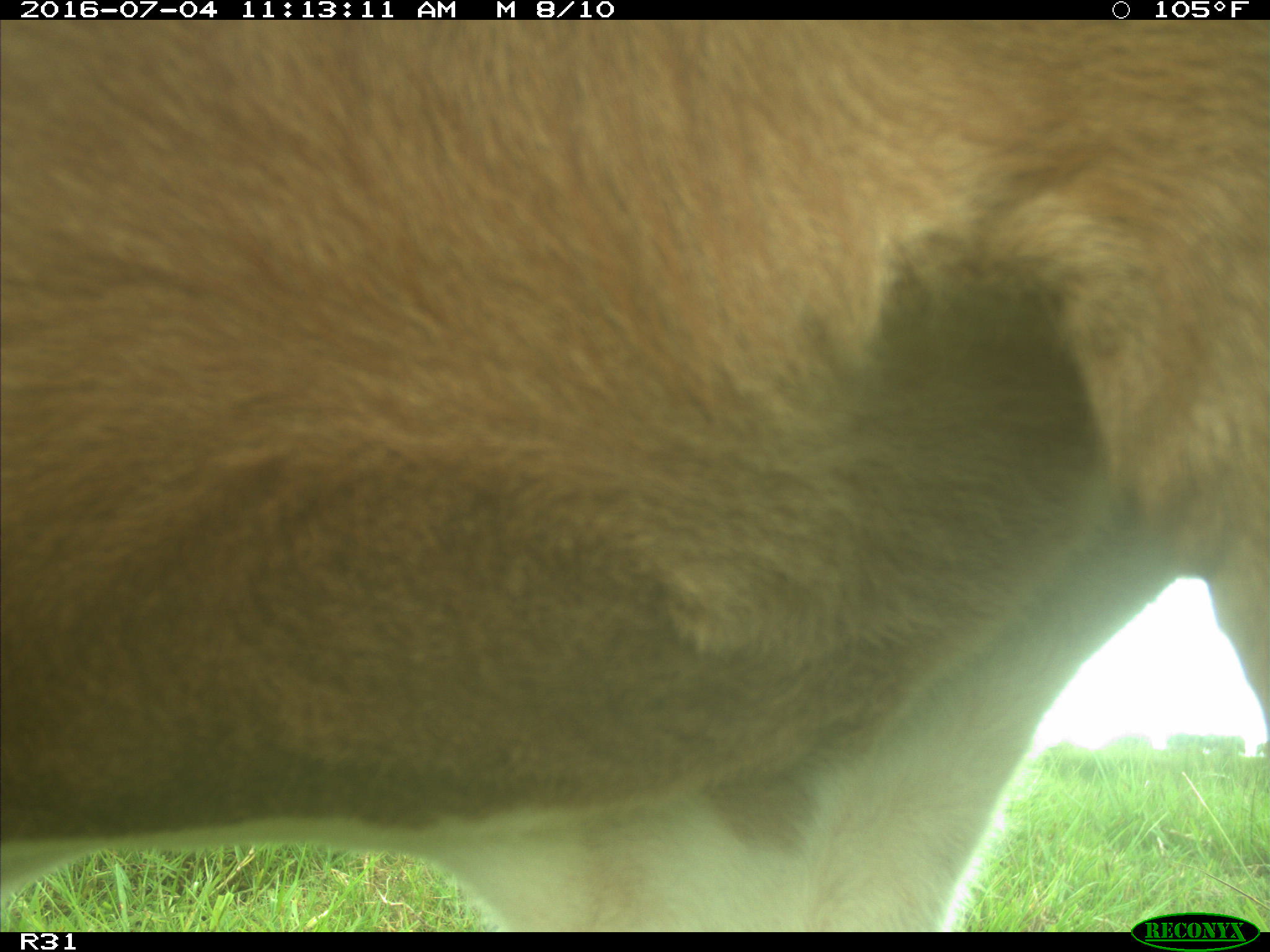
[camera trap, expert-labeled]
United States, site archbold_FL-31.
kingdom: Animalia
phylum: Chordata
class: Mammalia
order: Artiodactyla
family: Bovidae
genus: Bos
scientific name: Bos taurus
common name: domestic cow